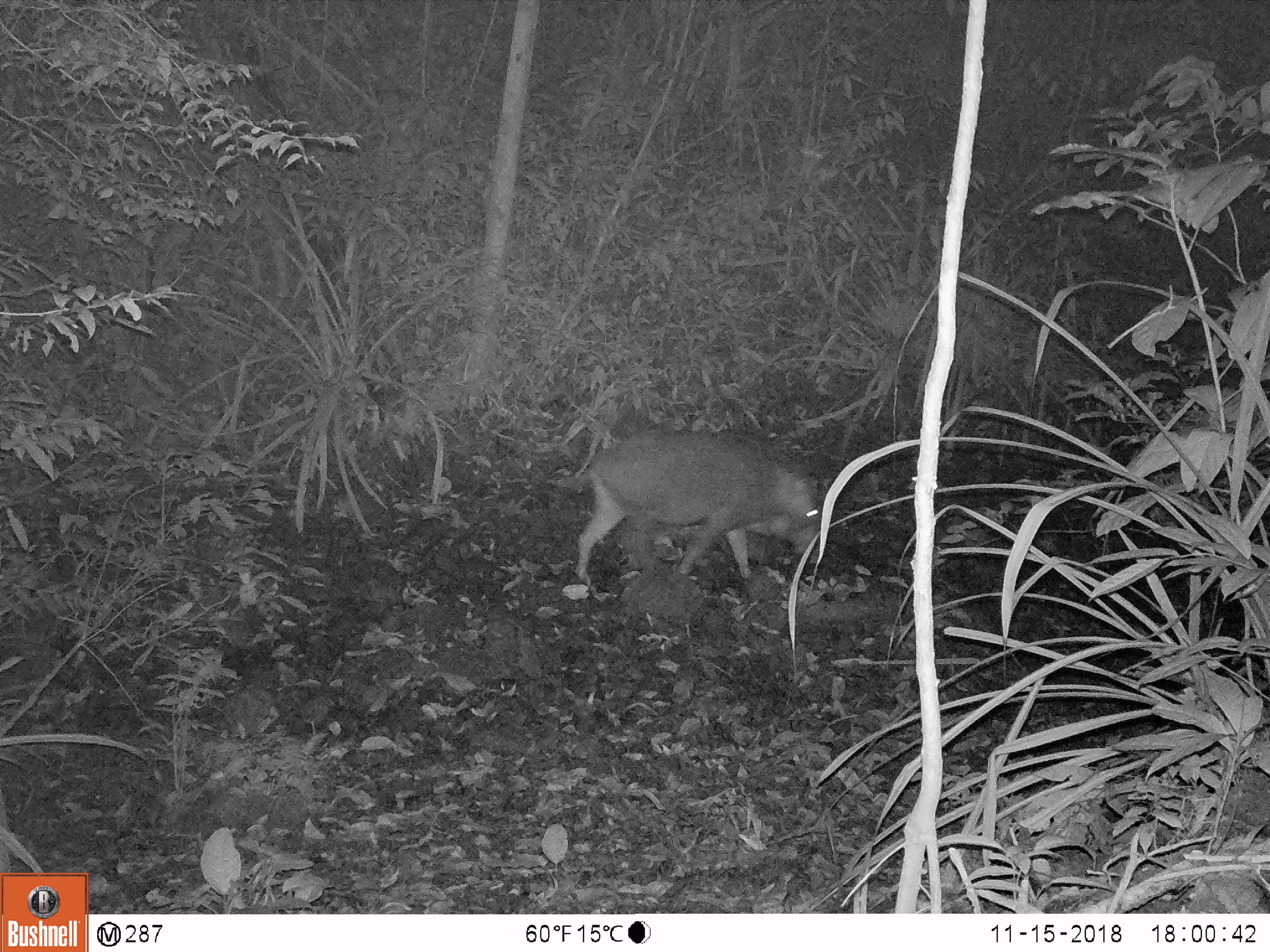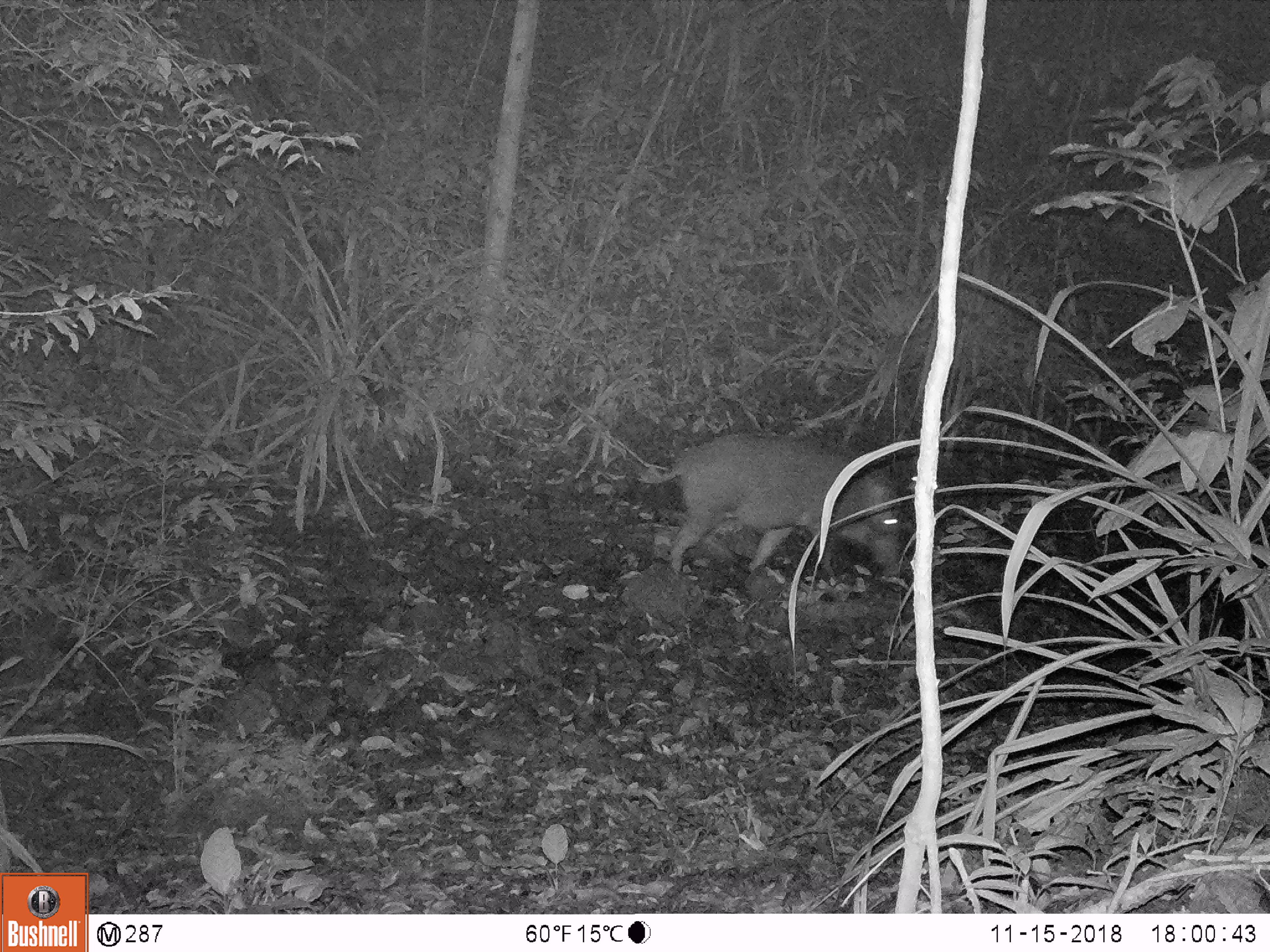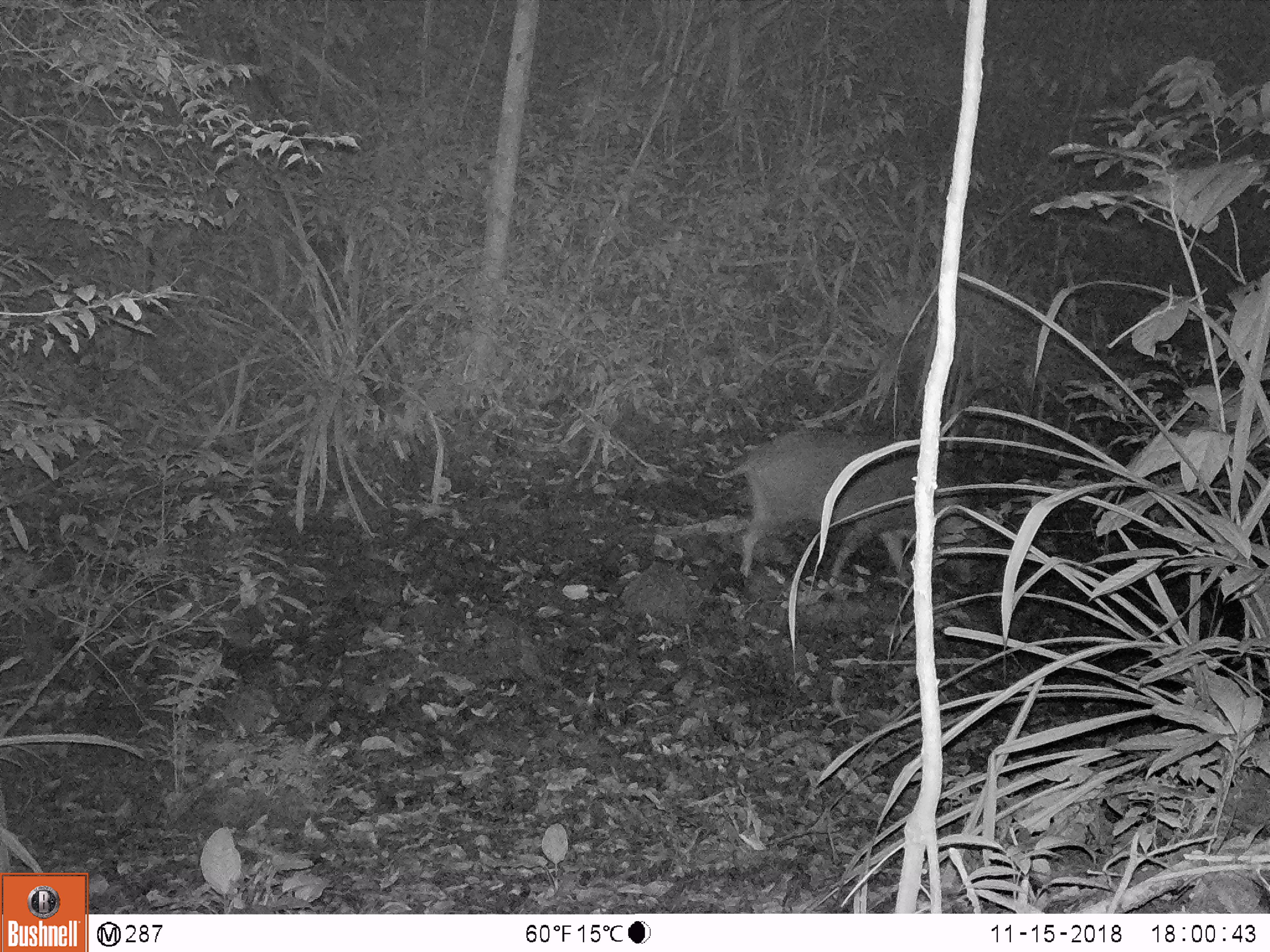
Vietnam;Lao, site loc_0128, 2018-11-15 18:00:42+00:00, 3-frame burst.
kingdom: Animalia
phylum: Chordata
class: Mammalia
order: Artiodactyla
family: Suidae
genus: Sus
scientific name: Sus scrofa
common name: eurasian wild pig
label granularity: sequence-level